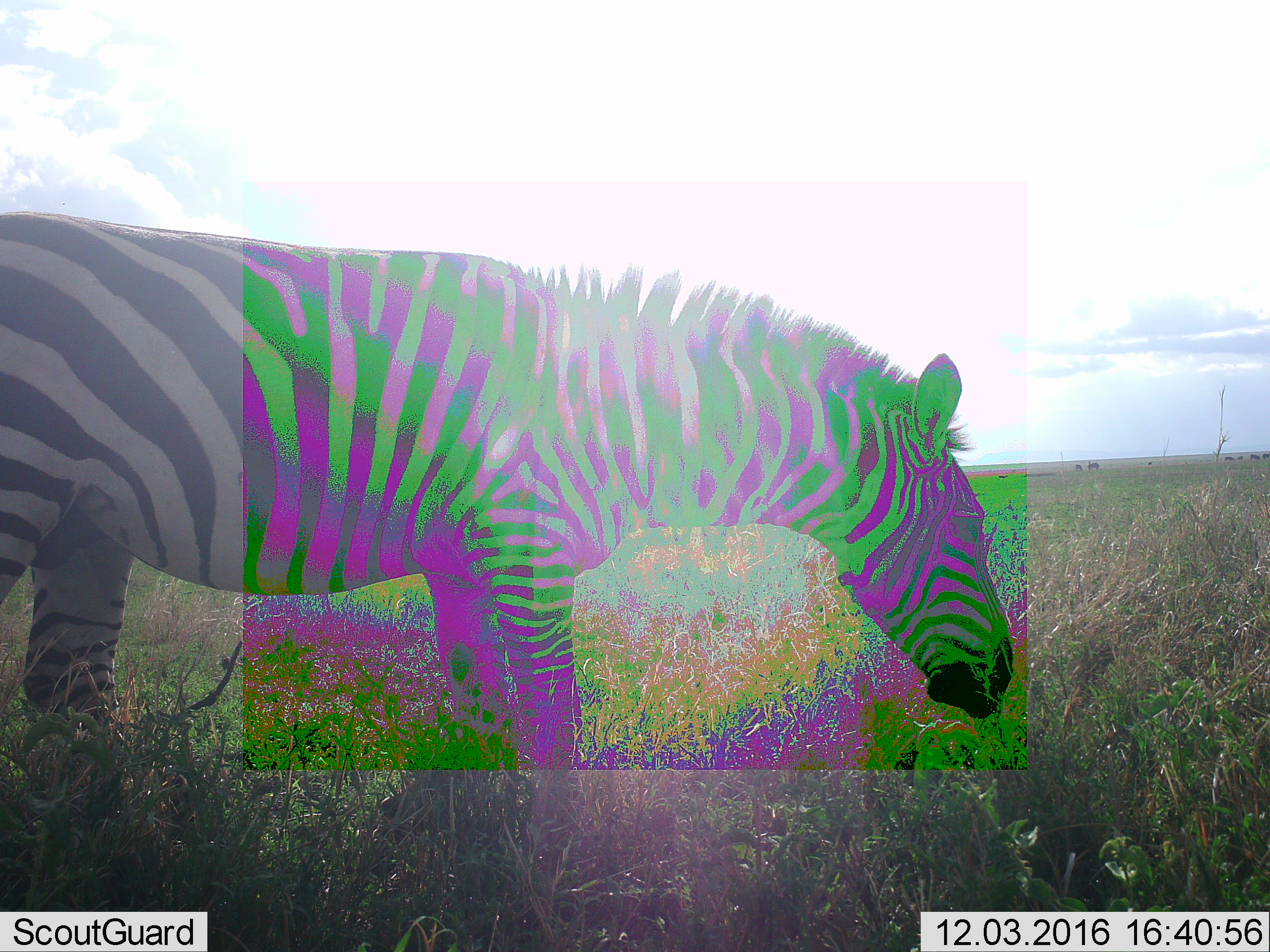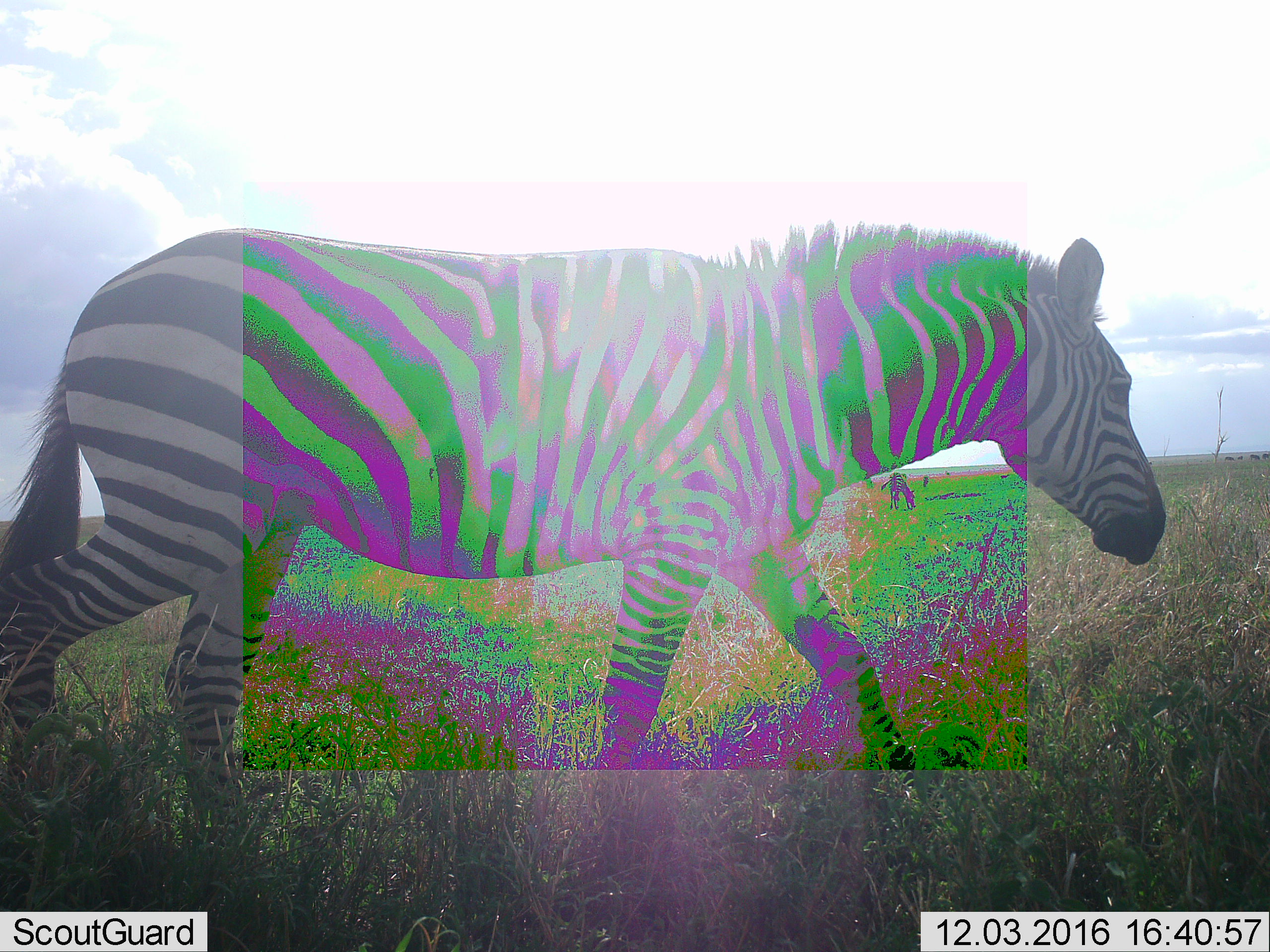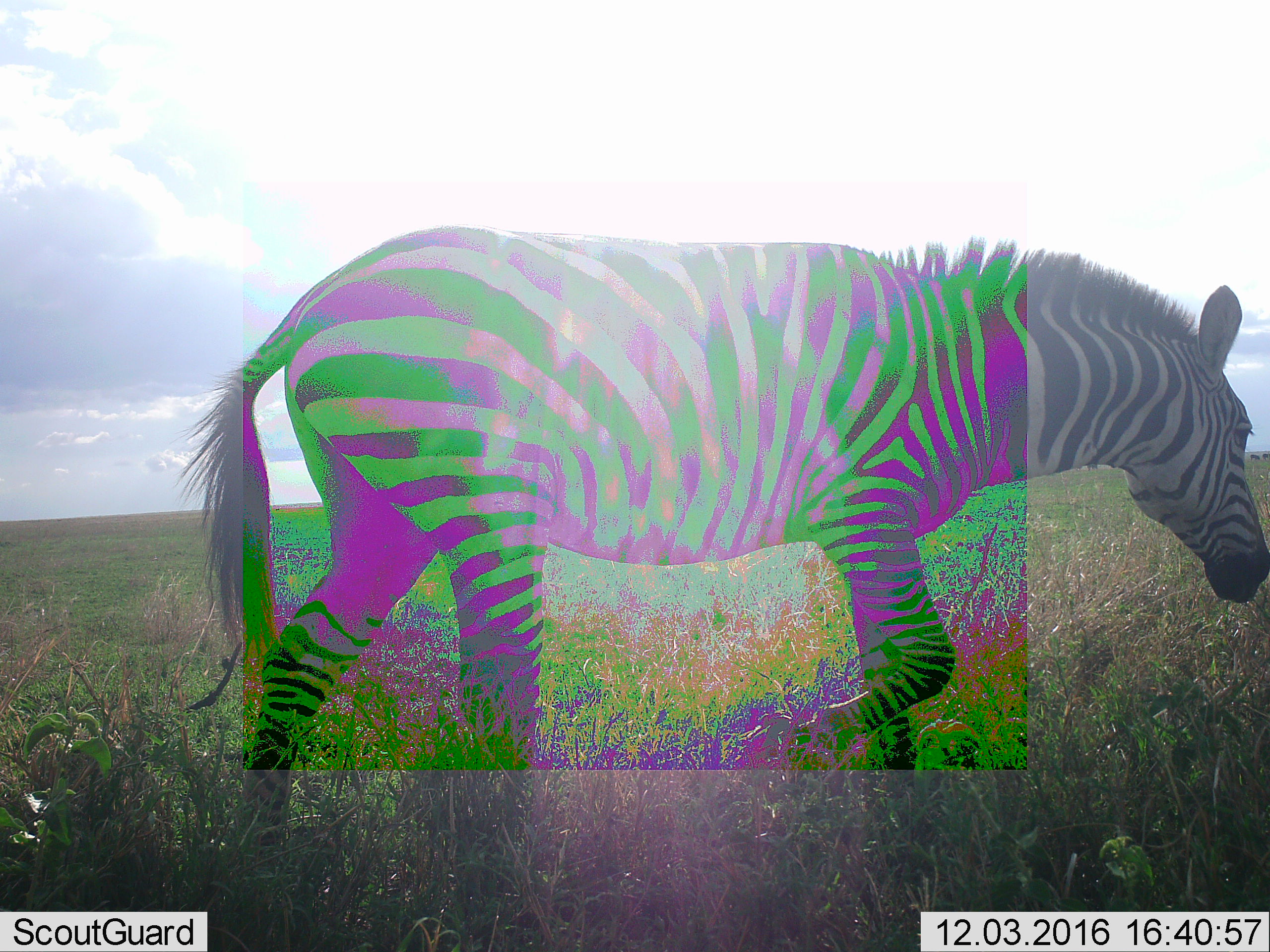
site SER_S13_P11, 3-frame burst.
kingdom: Animalia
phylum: Chordata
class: Mammalia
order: Perissodactyla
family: Equidae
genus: Equus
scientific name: Equus quagga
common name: plains zebra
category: zebraplains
Zebraplains (plains zebra) (Equus quagga), count 1. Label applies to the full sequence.